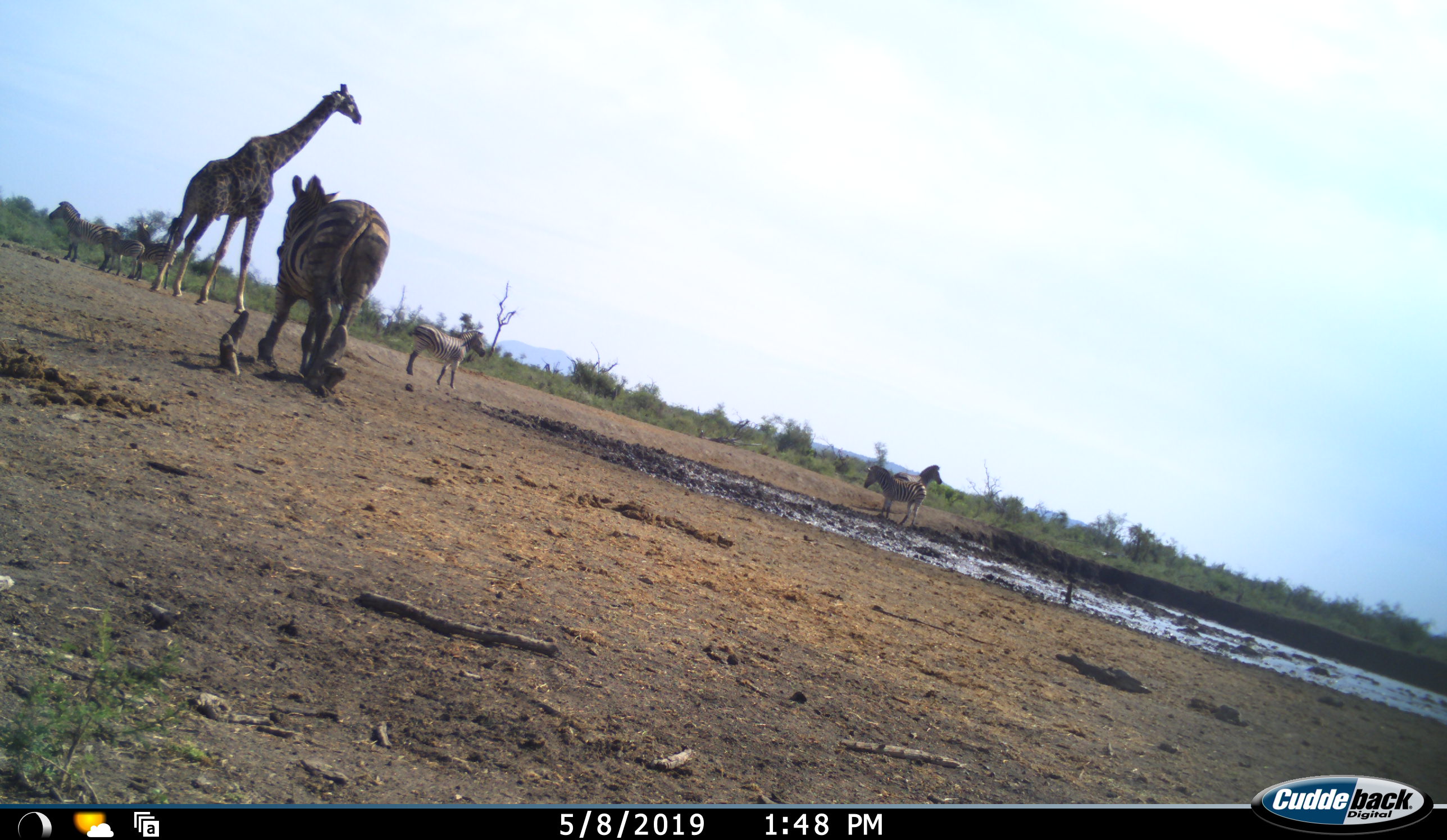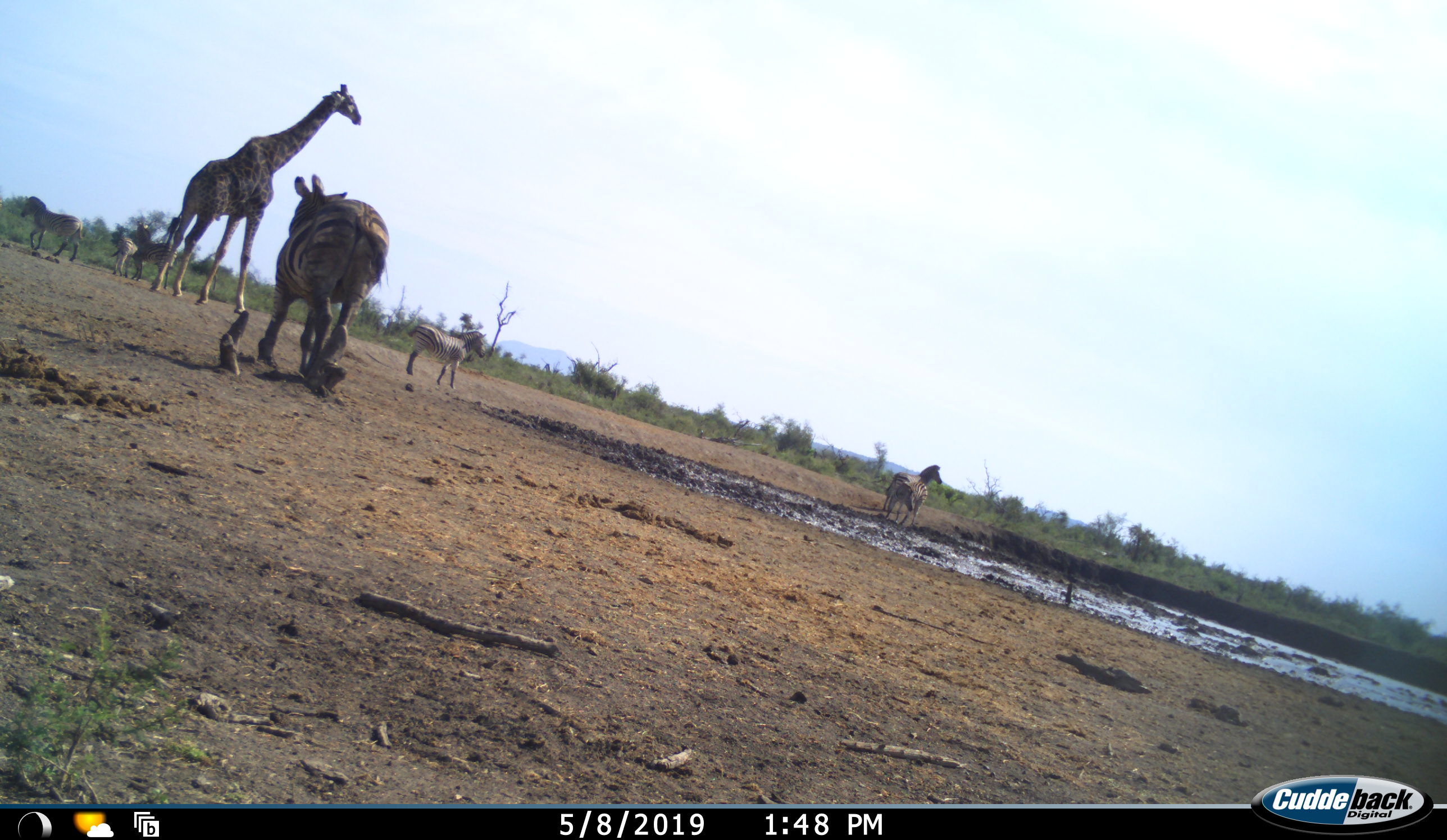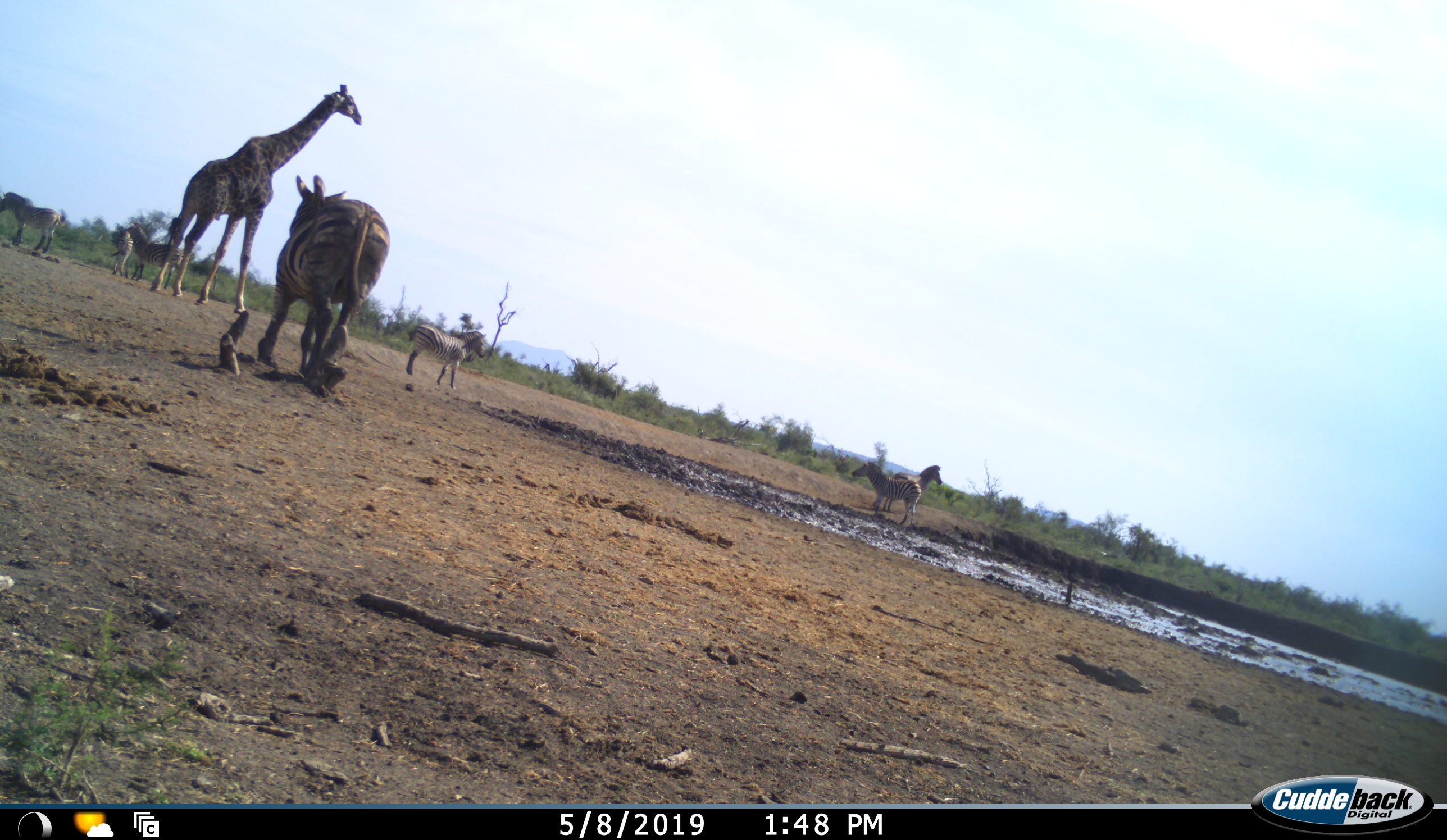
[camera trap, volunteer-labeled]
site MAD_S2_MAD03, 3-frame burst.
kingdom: Animalia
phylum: Chordata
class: Mammalia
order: Artiodactyla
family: Giraffidae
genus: Giraffa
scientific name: Giraffa camelopardalis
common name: giraffe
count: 1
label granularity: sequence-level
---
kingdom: Animalia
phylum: Chordata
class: Mammalia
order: Perissodactyla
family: Equidae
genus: Equus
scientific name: Equus quagga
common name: plains zebra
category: zebraplains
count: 7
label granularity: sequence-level